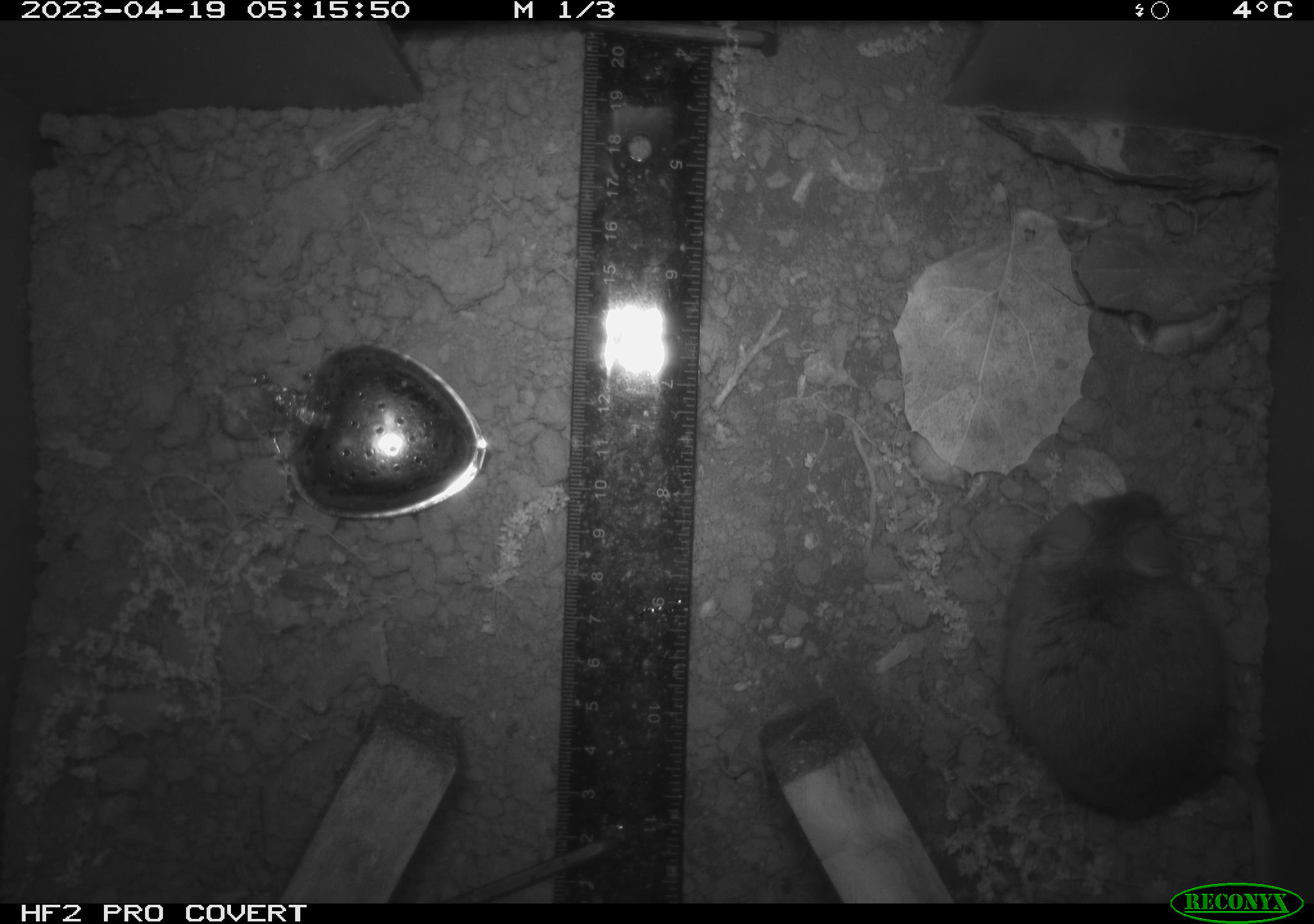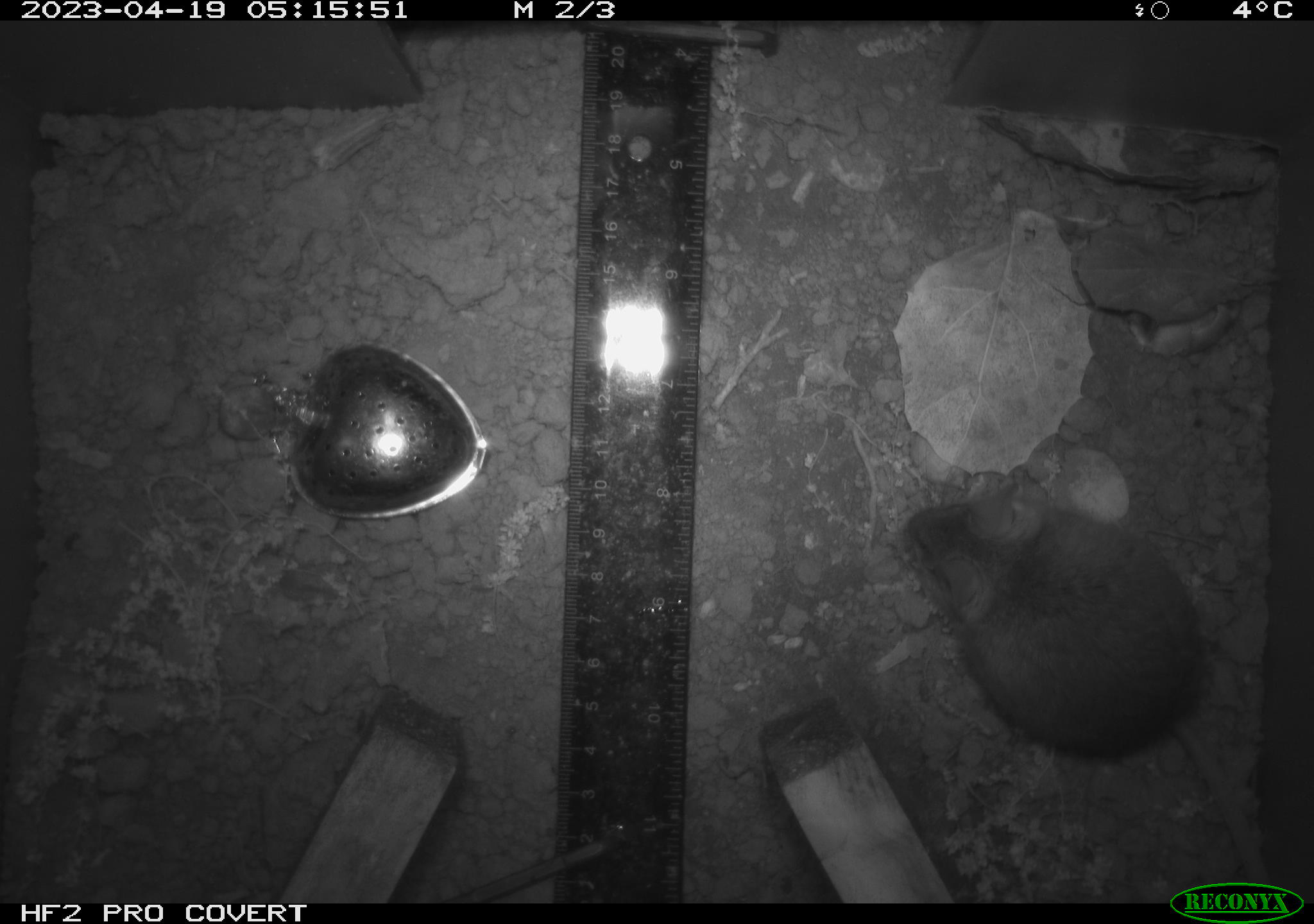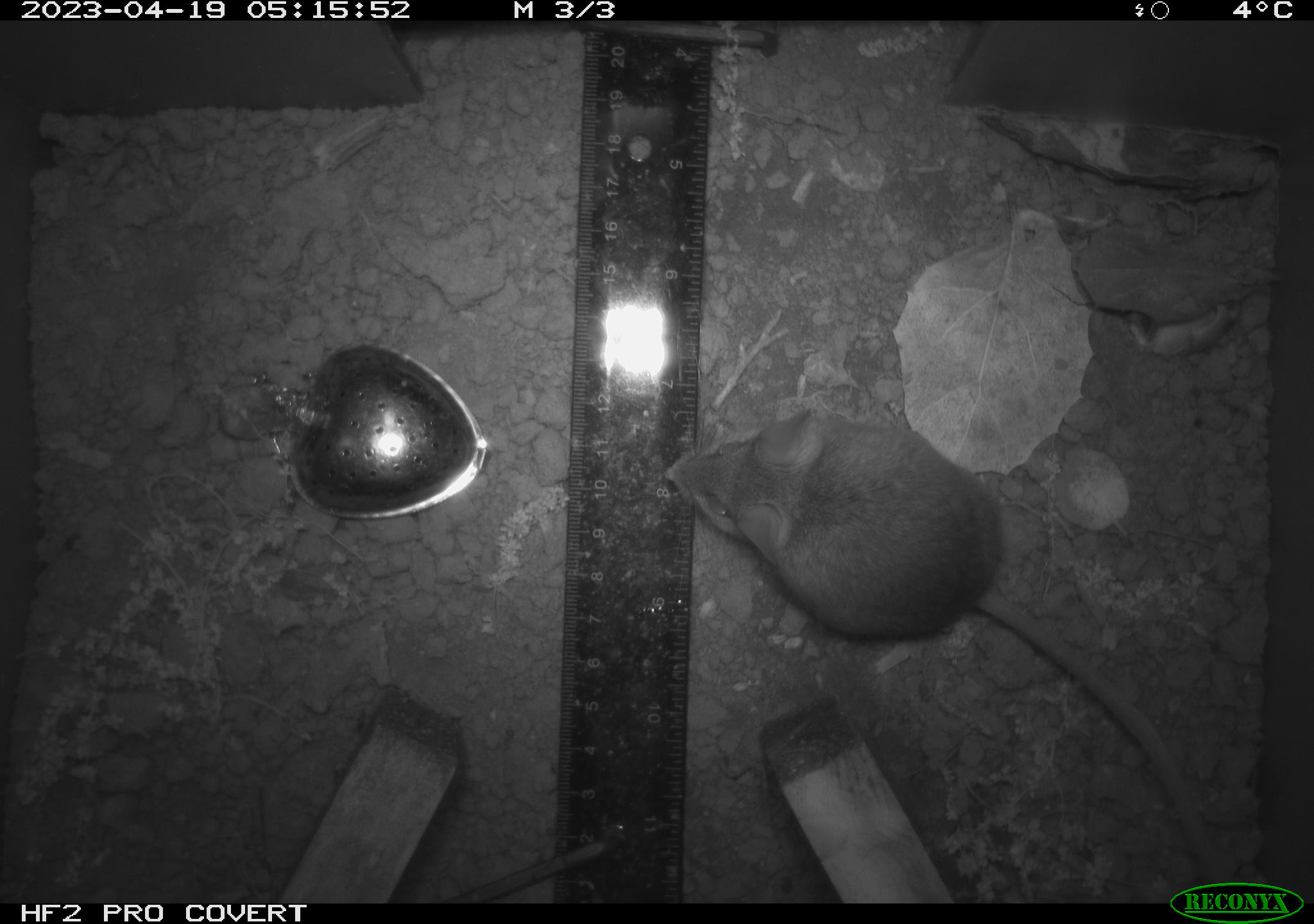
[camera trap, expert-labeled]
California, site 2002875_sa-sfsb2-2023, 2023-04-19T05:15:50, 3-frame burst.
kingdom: Animalia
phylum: Chordata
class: Mammalia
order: Rodentia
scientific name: Rodentia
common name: mouse species